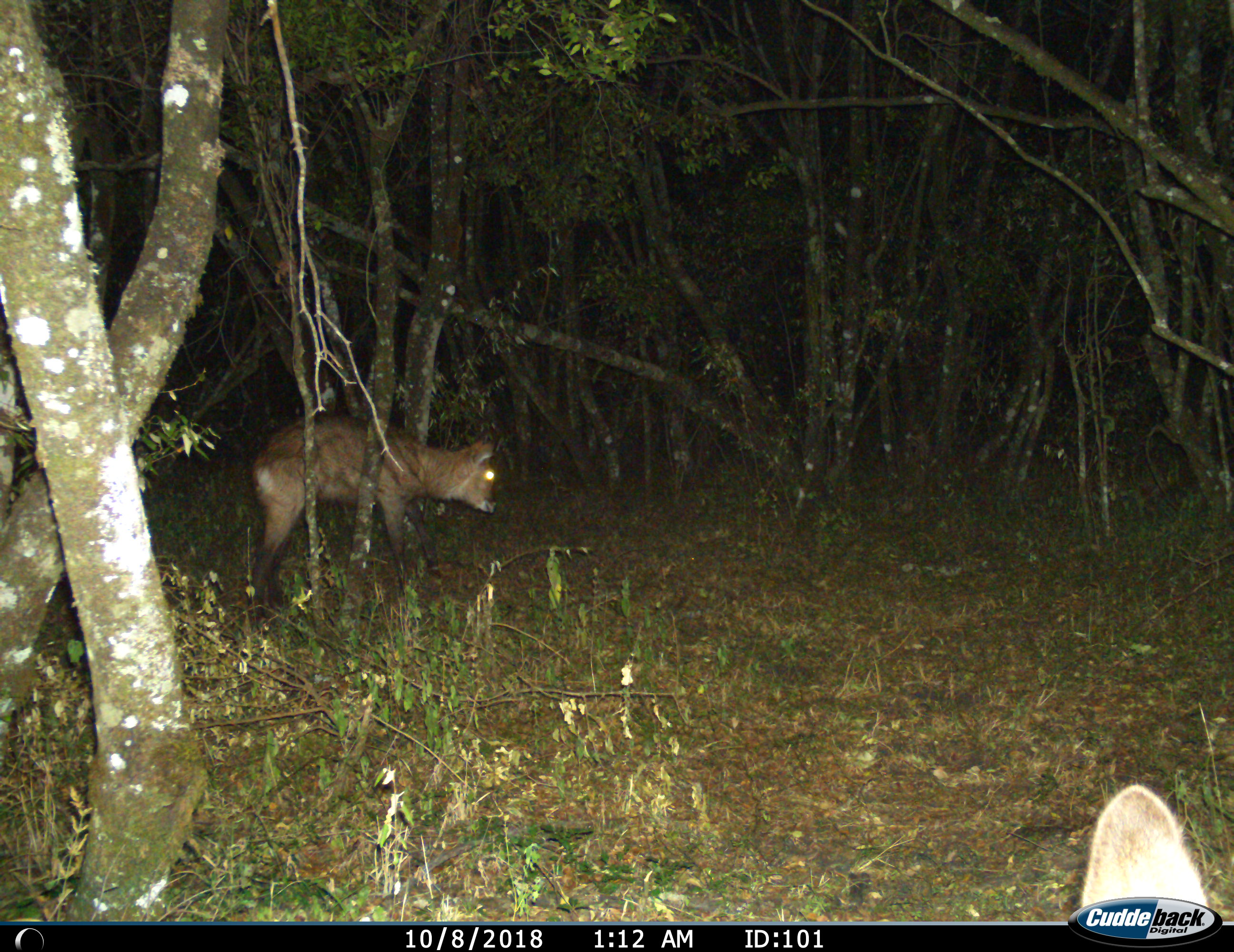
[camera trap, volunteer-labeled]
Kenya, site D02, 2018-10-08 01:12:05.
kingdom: Animalia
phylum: Chordata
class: Mammalia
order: Artiodactyla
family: Bovidae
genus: Kobus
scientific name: Kobus ellipsiprymnus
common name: waterbuck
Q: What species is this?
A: Waterbuck (Kobus ellipsiprymnus).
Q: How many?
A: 2.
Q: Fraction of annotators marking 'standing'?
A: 62%.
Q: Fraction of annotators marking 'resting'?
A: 12%.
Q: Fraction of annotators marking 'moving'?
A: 38%.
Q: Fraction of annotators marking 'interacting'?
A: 0%.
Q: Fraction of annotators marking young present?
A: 12%.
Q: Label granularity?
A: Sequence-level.